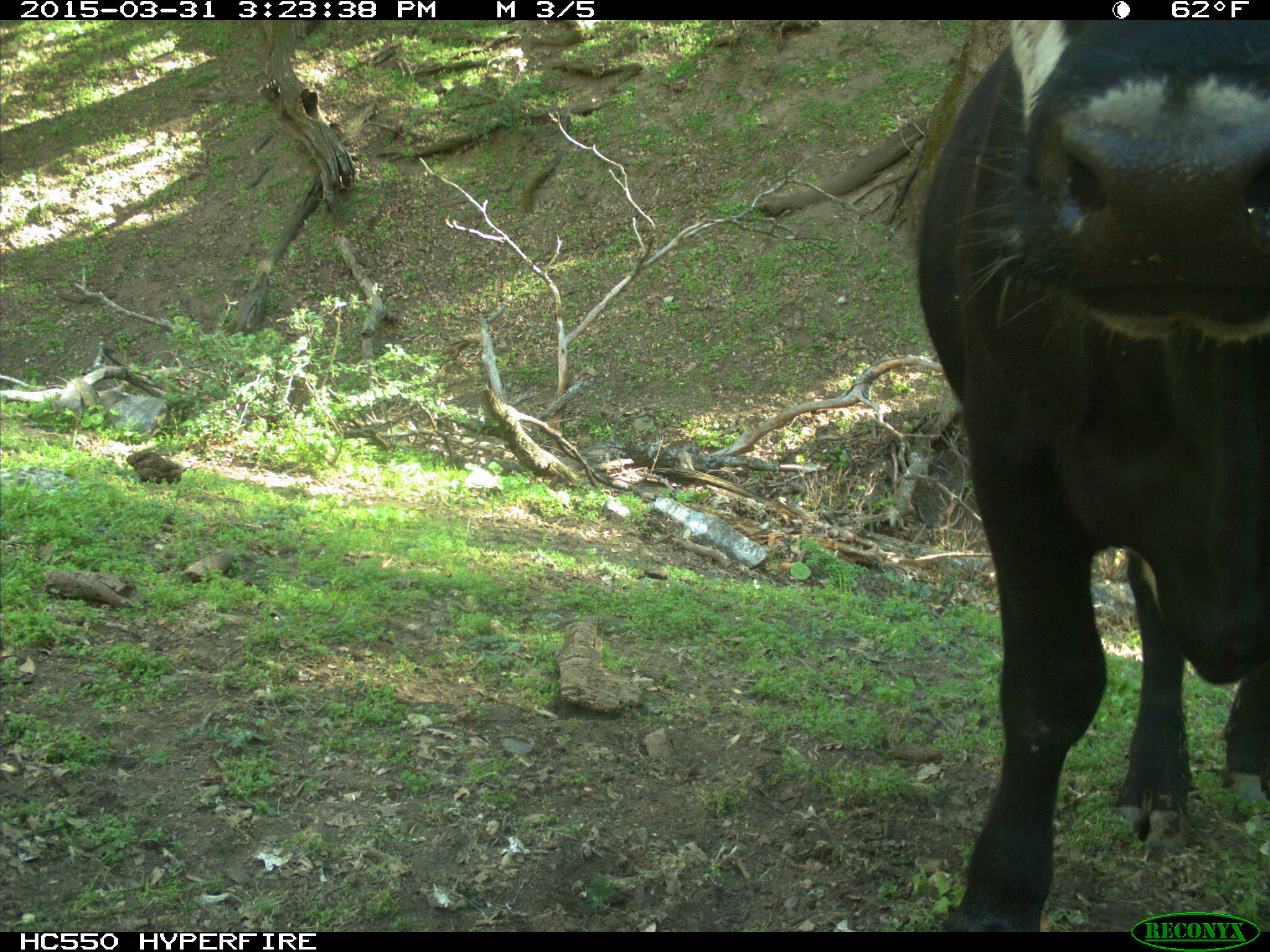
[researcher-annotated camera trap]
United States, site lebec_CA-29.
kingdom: Animalia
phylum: Chordata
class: Mammalia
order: Artiodactyla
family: Bovidae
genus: Bos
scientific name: Bos taurus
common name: domestic cow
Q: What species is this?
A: Bos taurus (domestic cow).